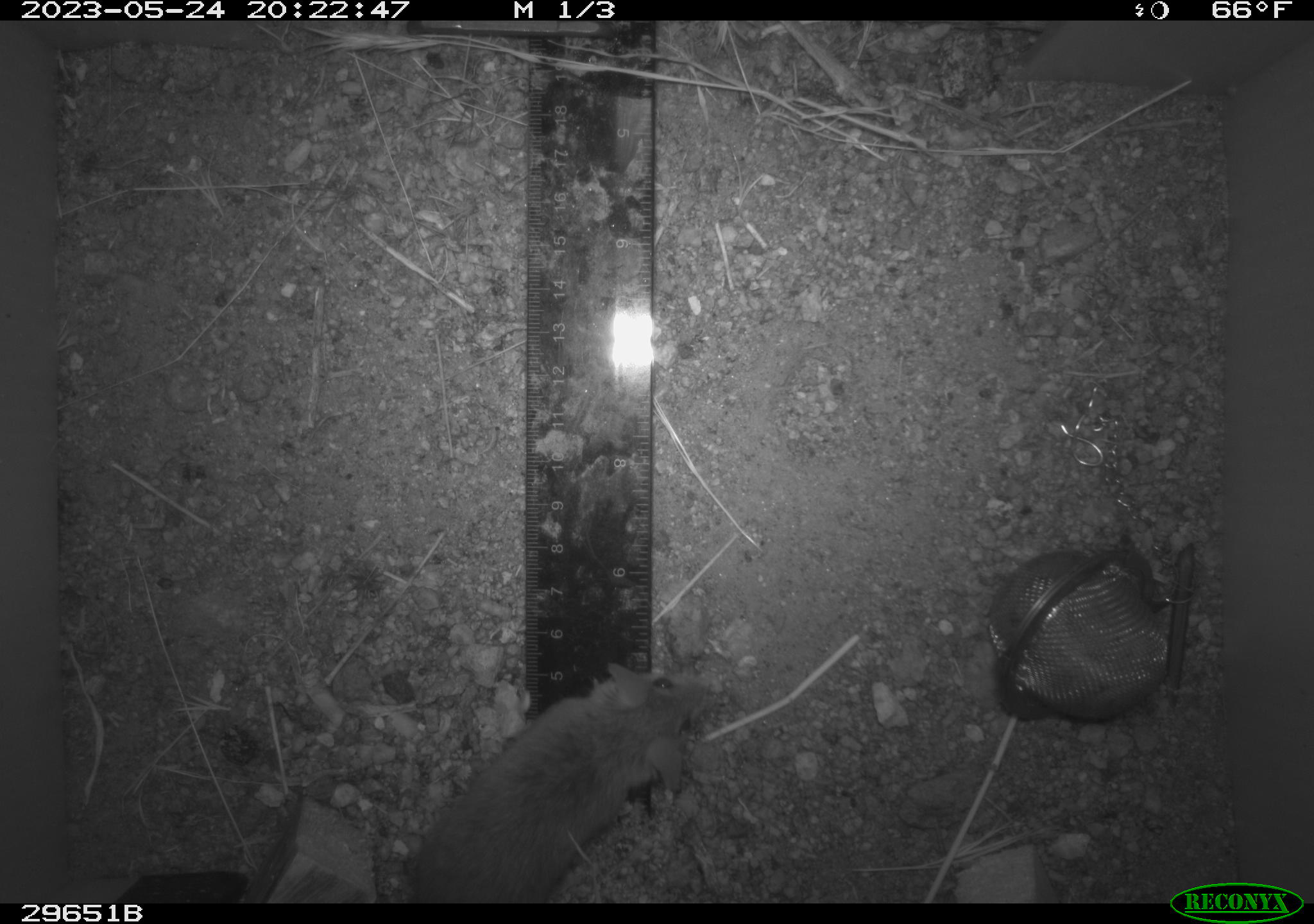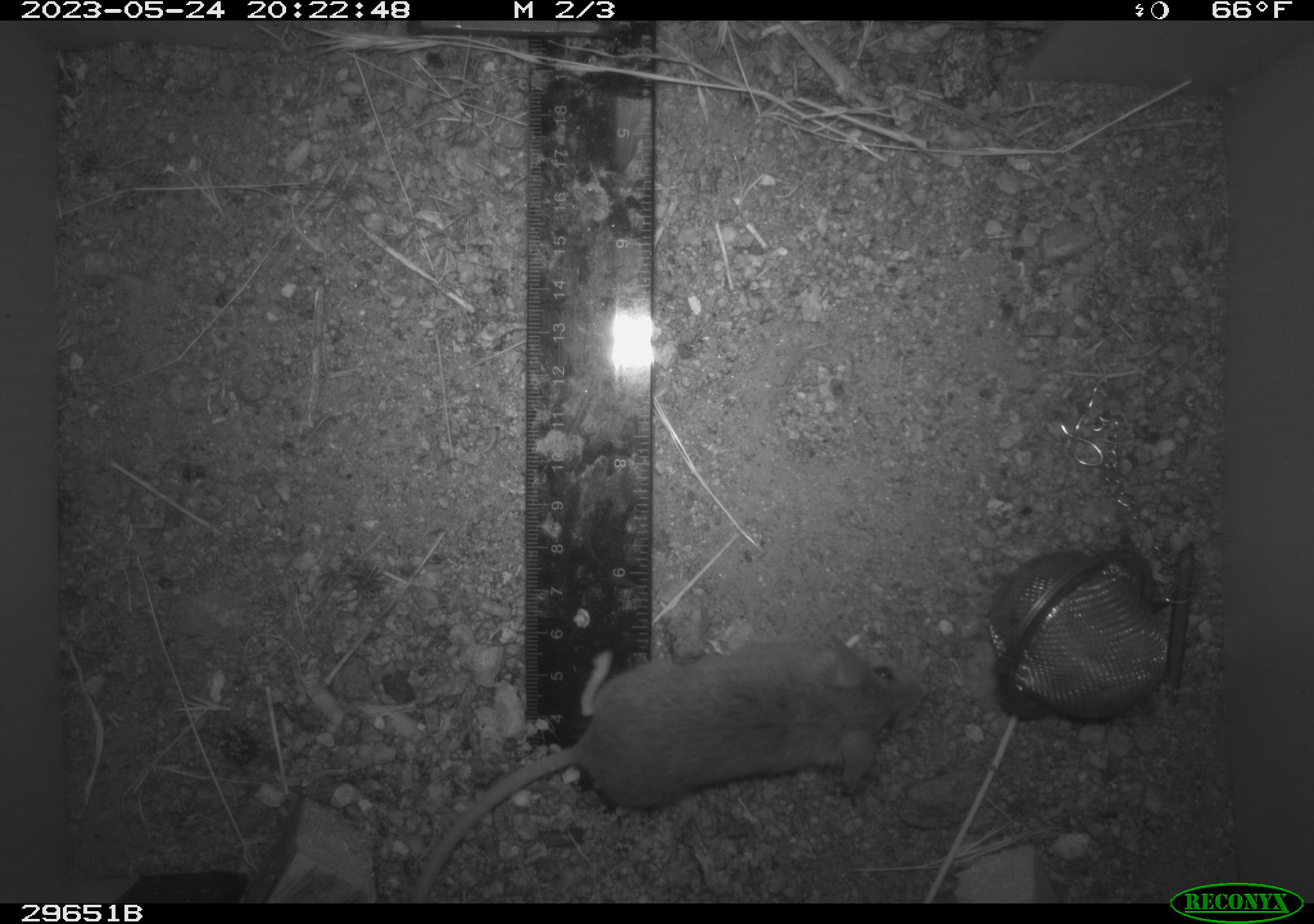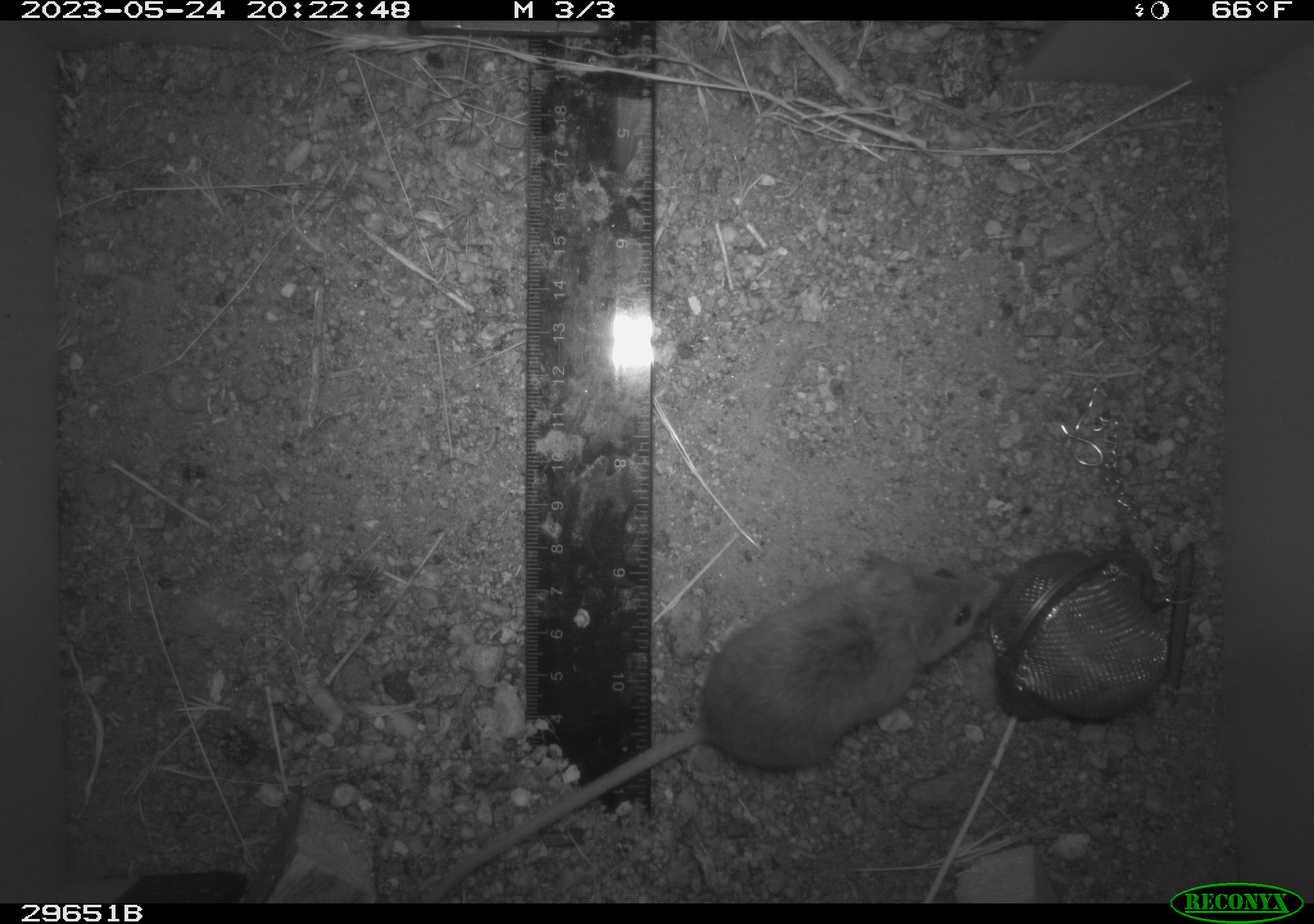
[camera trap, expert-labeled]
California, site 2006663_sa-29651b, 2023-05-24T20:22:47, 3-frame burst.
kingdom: Animalia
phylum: Chordata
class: Mammalia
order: Rodentia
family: Cricetidae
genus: Peromyscus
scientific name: Peromyscus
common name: deer mice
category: peromyscus species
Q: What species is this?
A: Peromyscus species (deer mice) (Peromyscus).